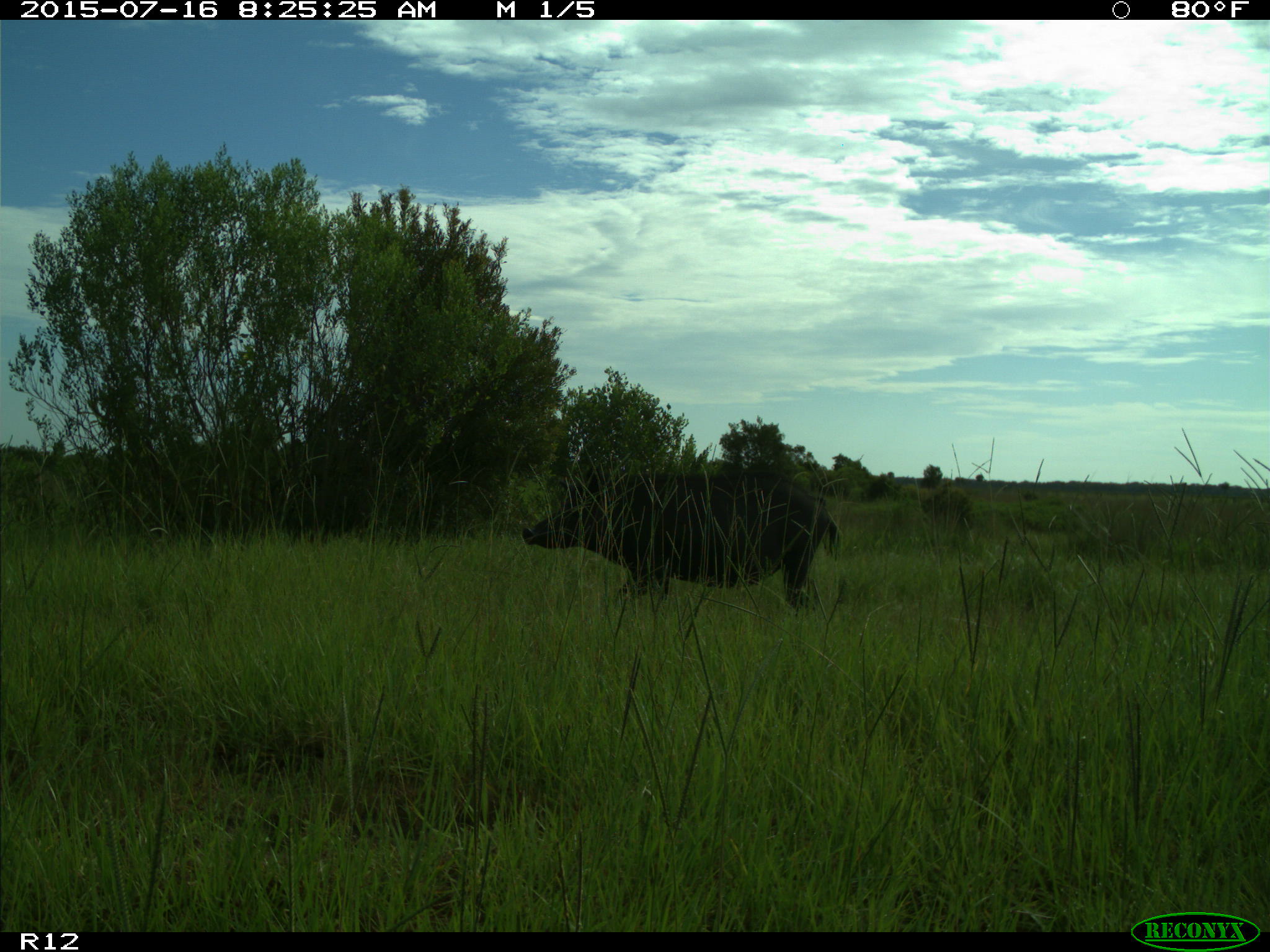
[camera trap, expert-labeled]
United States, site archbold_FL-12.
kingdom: Animalia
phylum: Chordata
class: Mammalia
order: Artiodactyla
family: Suidae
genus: Sus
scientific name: Sus scrofa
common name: wild boar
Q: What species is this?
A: Sus scrofa (wild boar).